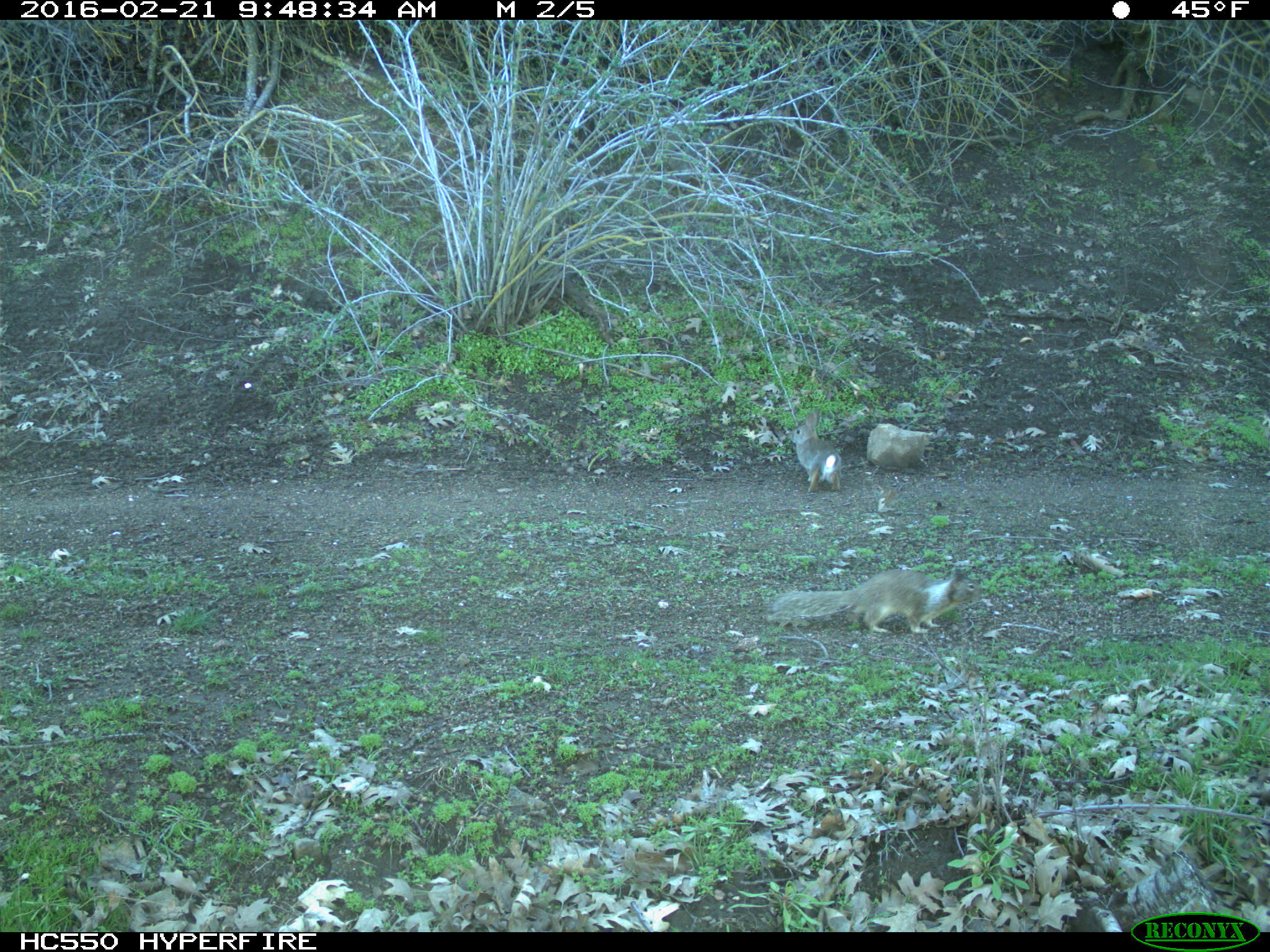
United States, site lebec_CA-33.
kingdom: Animalia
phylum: Chordata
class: Mammalia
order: Lagomorpha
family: Leporidae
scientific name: Leporidae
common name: rabbits and hares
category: unidentified rabbit